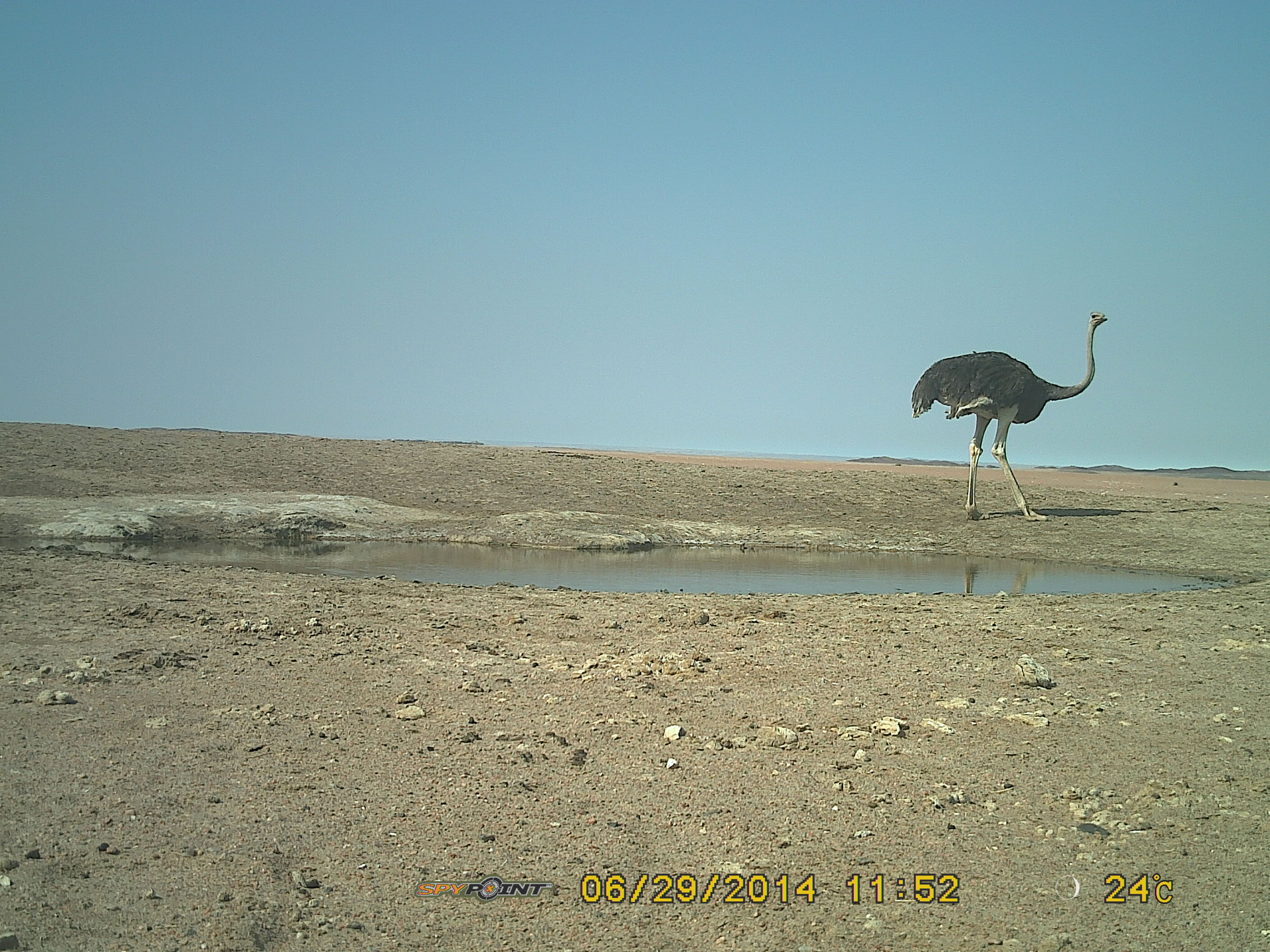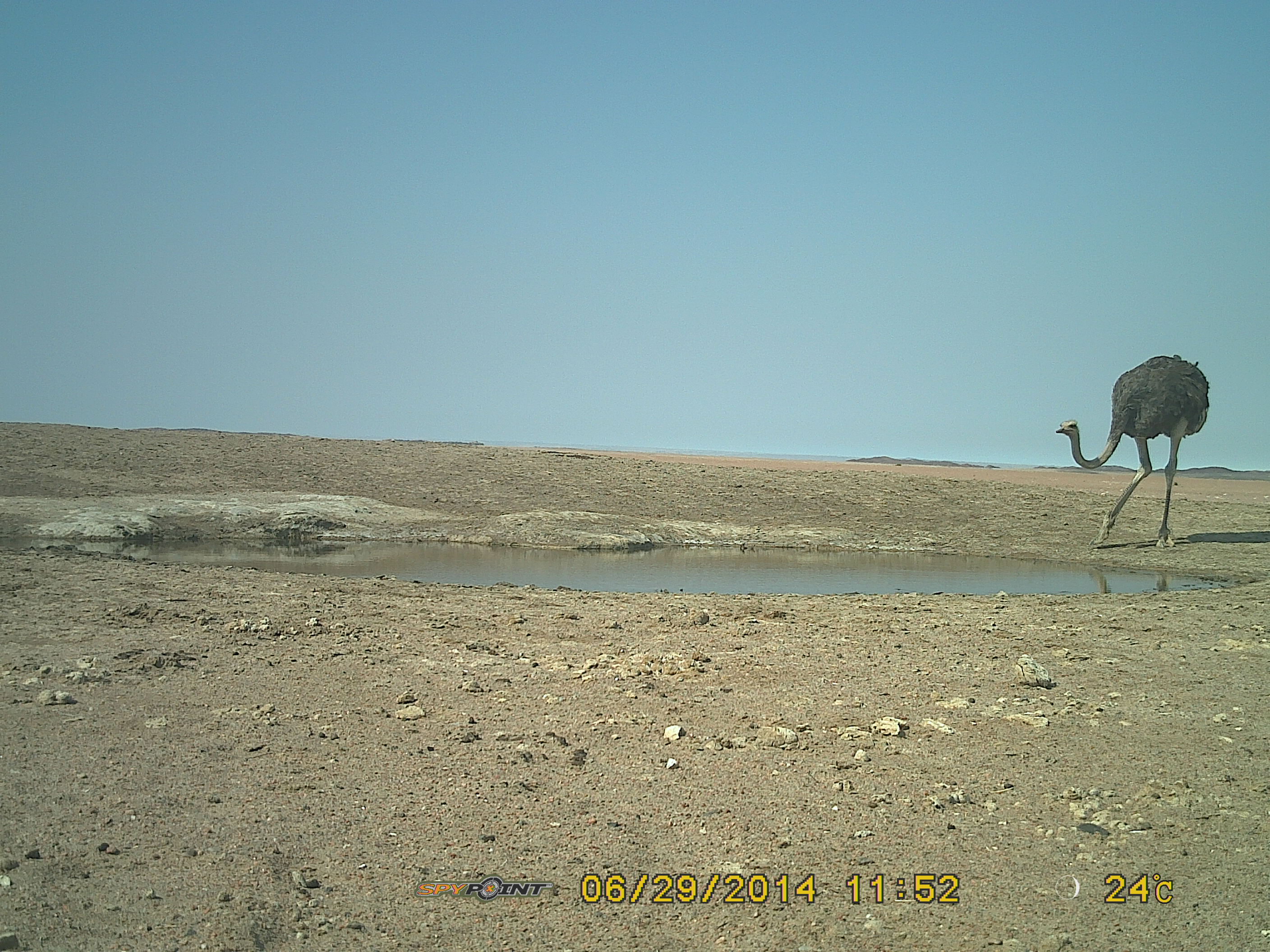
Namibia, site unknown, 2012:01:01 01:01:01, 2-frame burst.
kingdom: Animalia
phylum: Chordata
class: Aves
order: Struthioniformes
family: Struthionidae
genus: Struthio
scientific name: Struthio camelus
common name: common ostrich